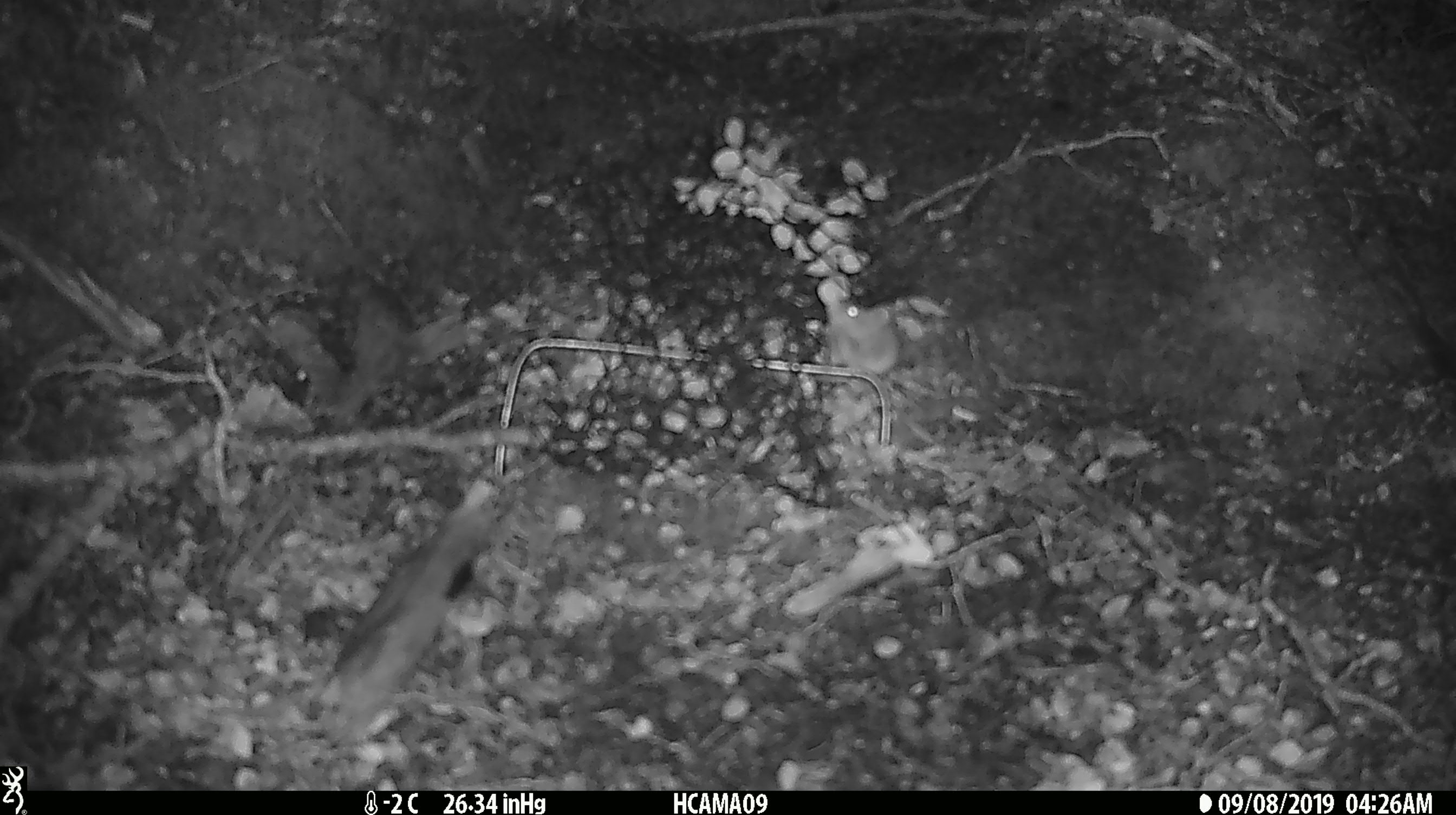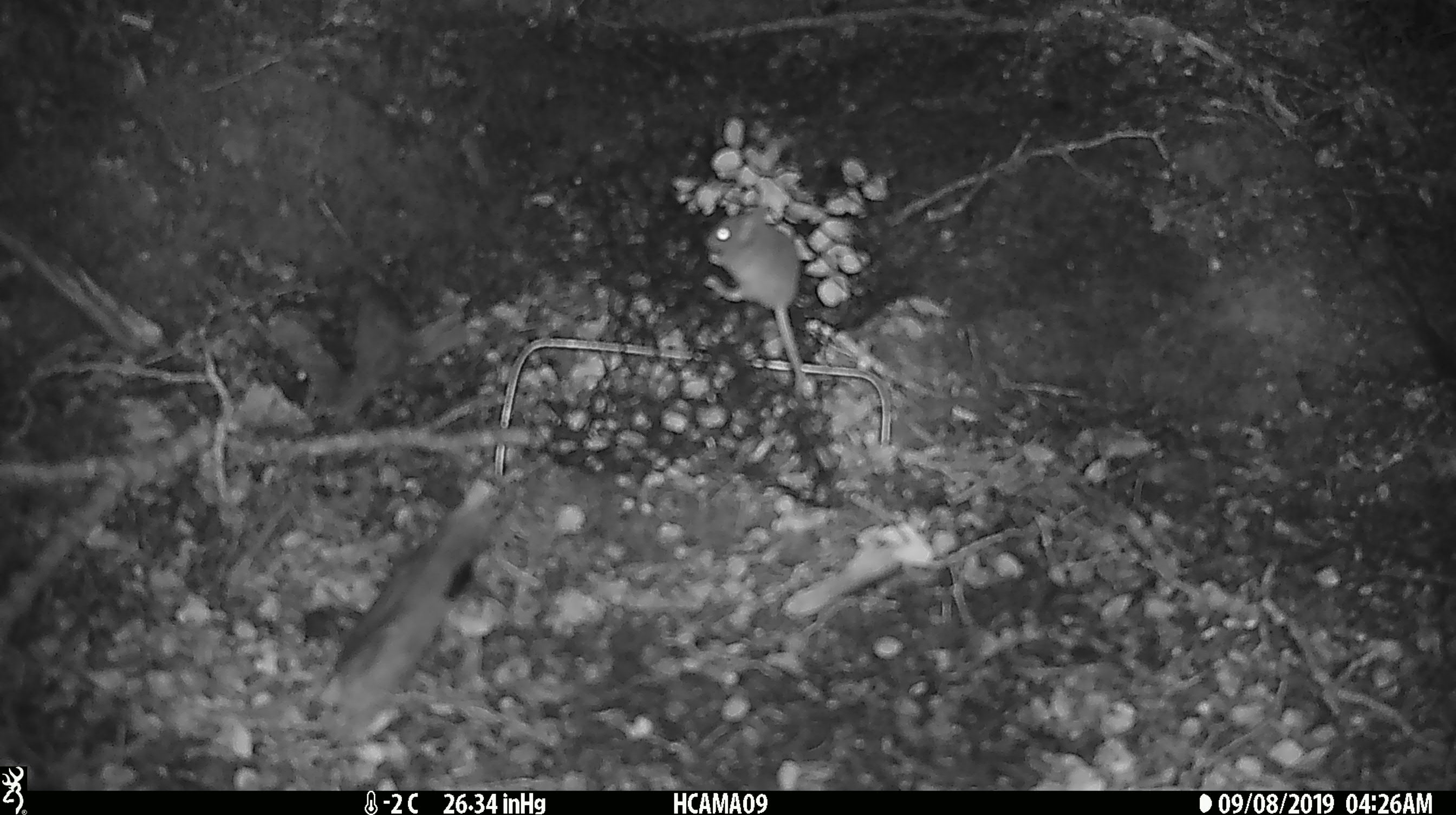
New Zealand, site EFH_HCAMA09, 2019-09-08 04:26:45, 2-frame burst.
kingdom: Animalia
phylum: Chordata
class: Mammalia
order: Rodentia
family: Muridae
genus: Mus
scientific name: Mus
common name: mouse